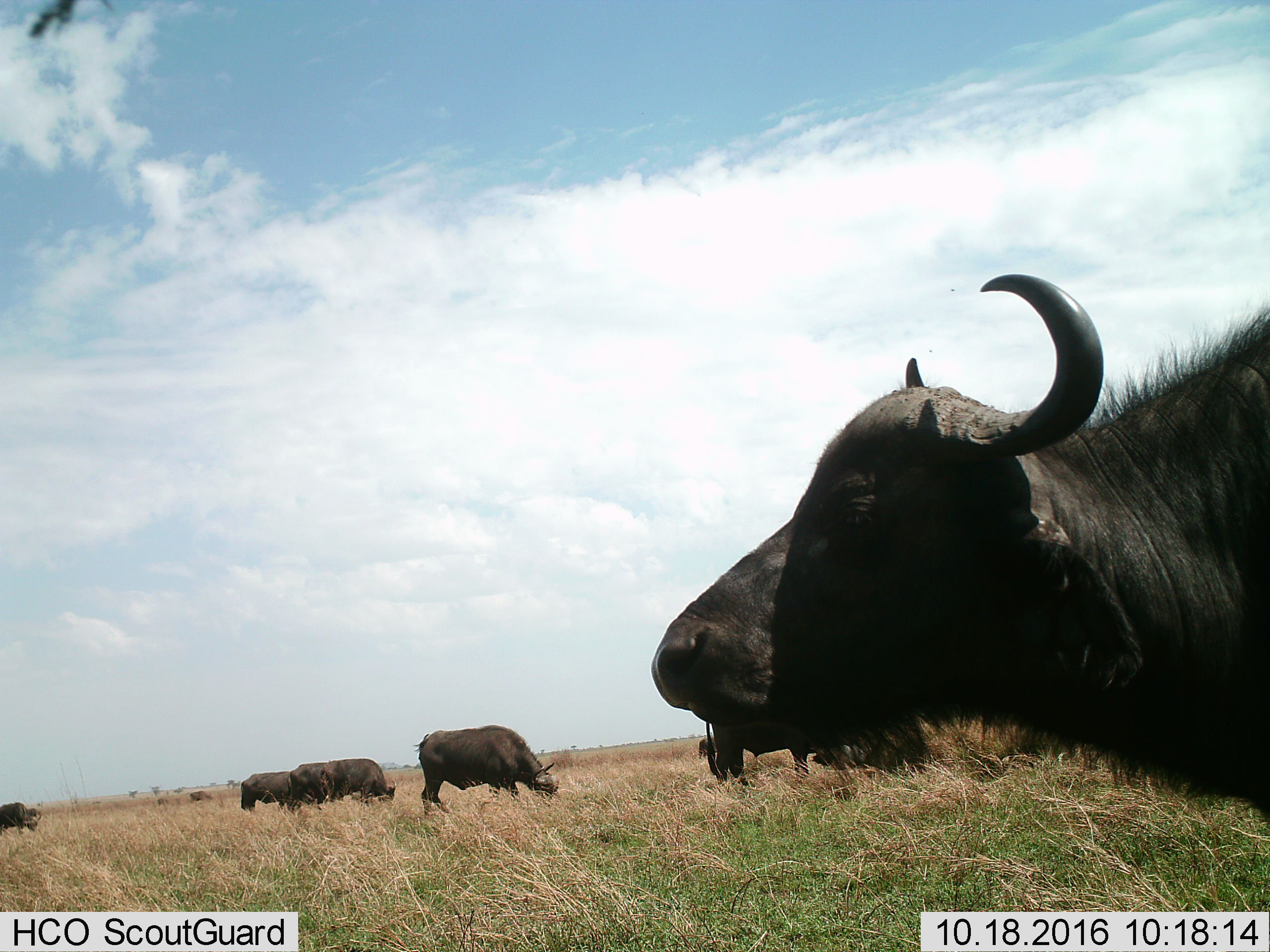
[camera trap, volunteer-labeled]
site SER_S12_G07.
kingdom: Animalia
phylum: Chordata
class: Mammalia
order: Artiodactyla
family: Bovidae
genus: Syncerus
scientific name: Syncerus caffer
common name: african buffalo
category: buffalo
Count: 7.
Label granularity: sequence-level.